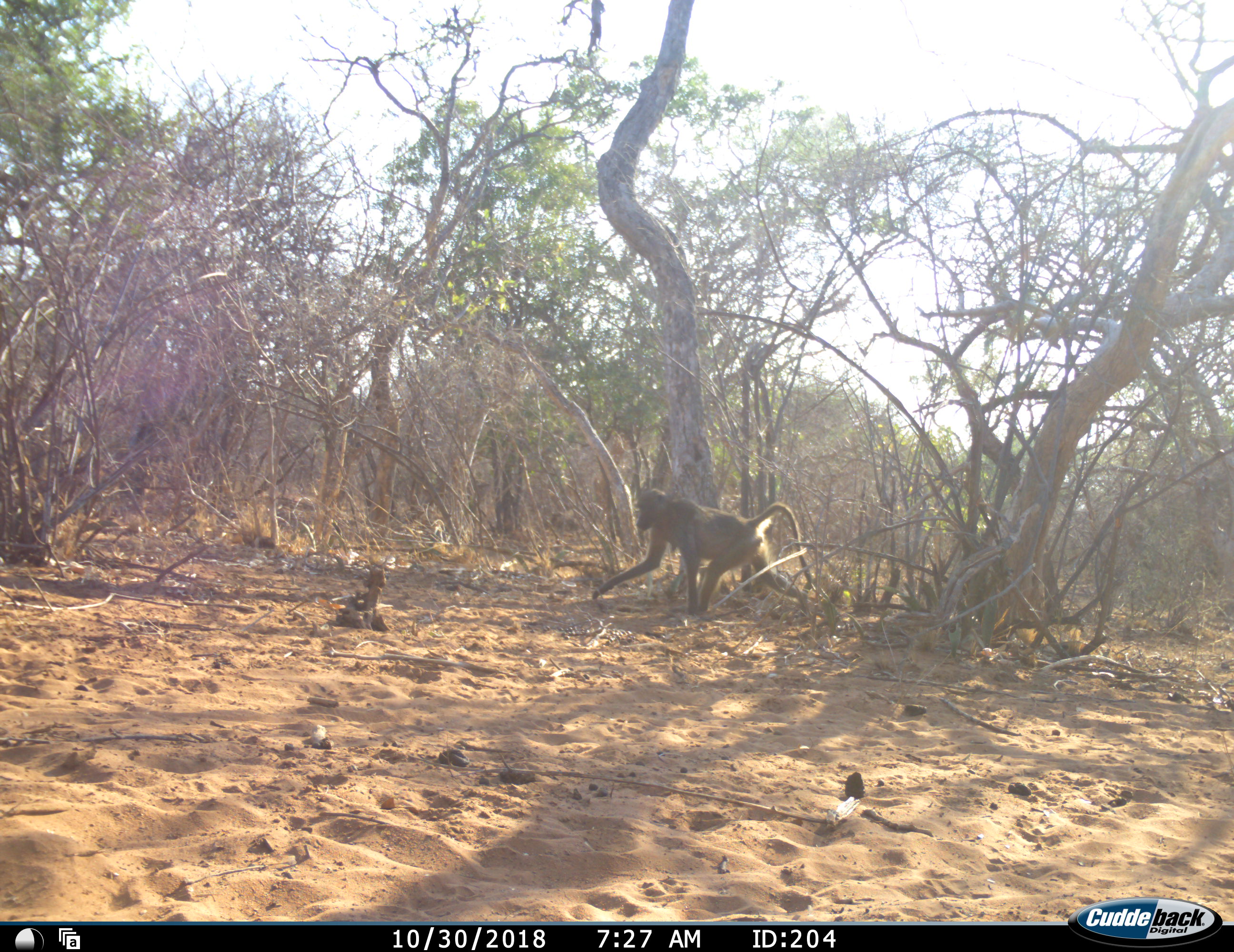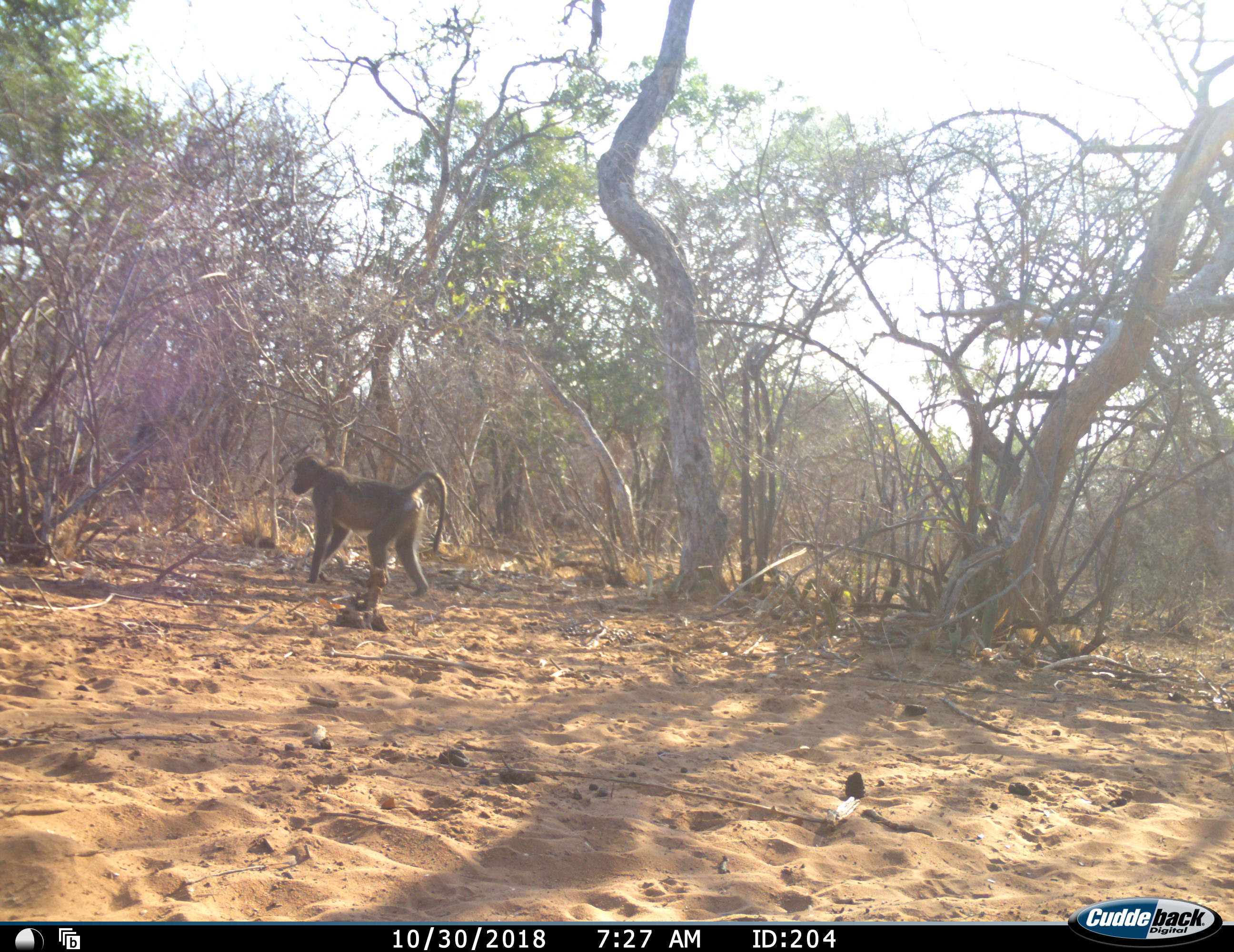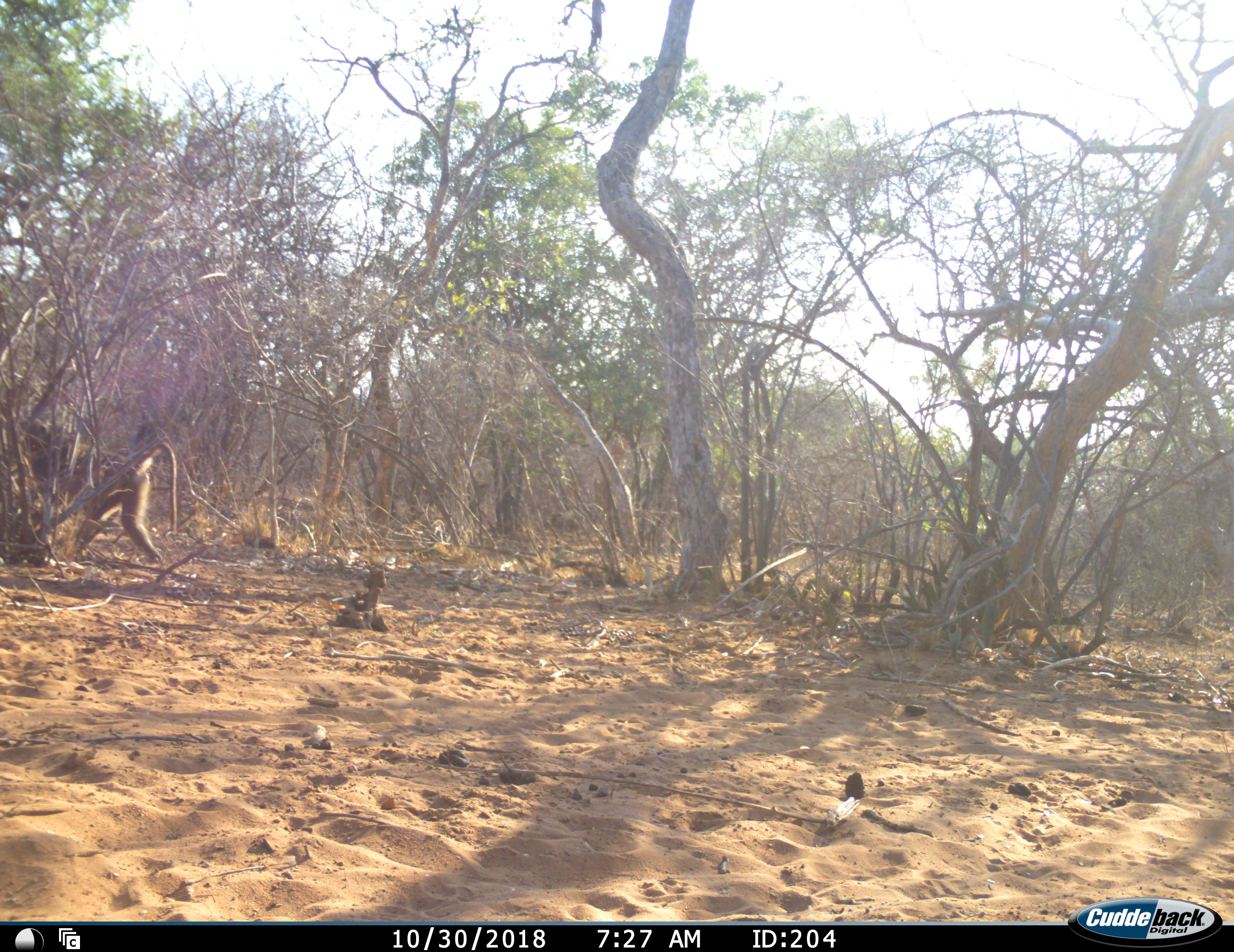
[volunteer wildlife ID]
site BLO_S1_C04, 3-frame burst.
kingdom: Animalia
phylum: Chordata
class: Mammalia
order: Primates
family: Cercopithecidae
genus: Papio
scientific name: Papio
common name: baboon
Baboon (Papio), count 1. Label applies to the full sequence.